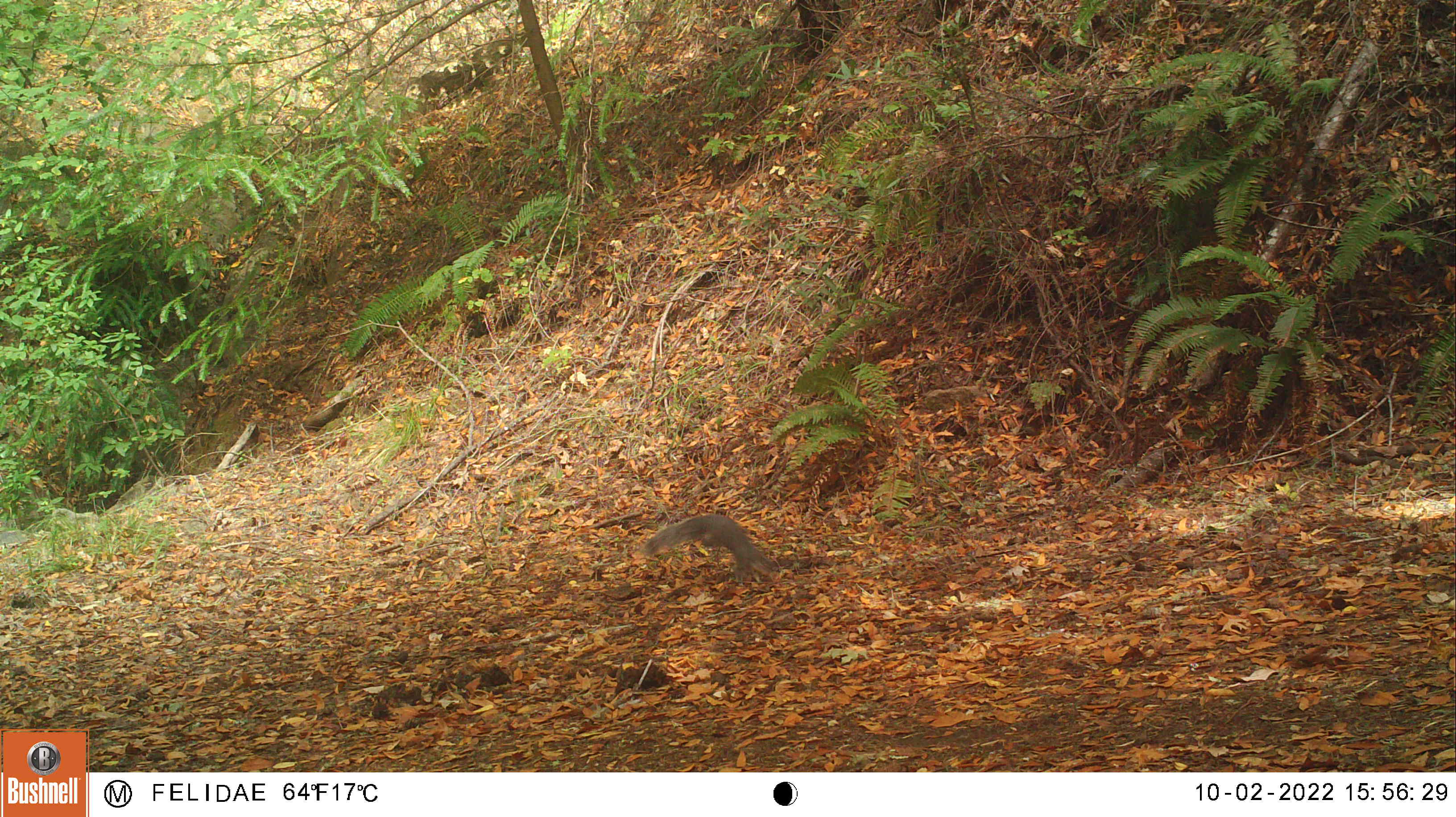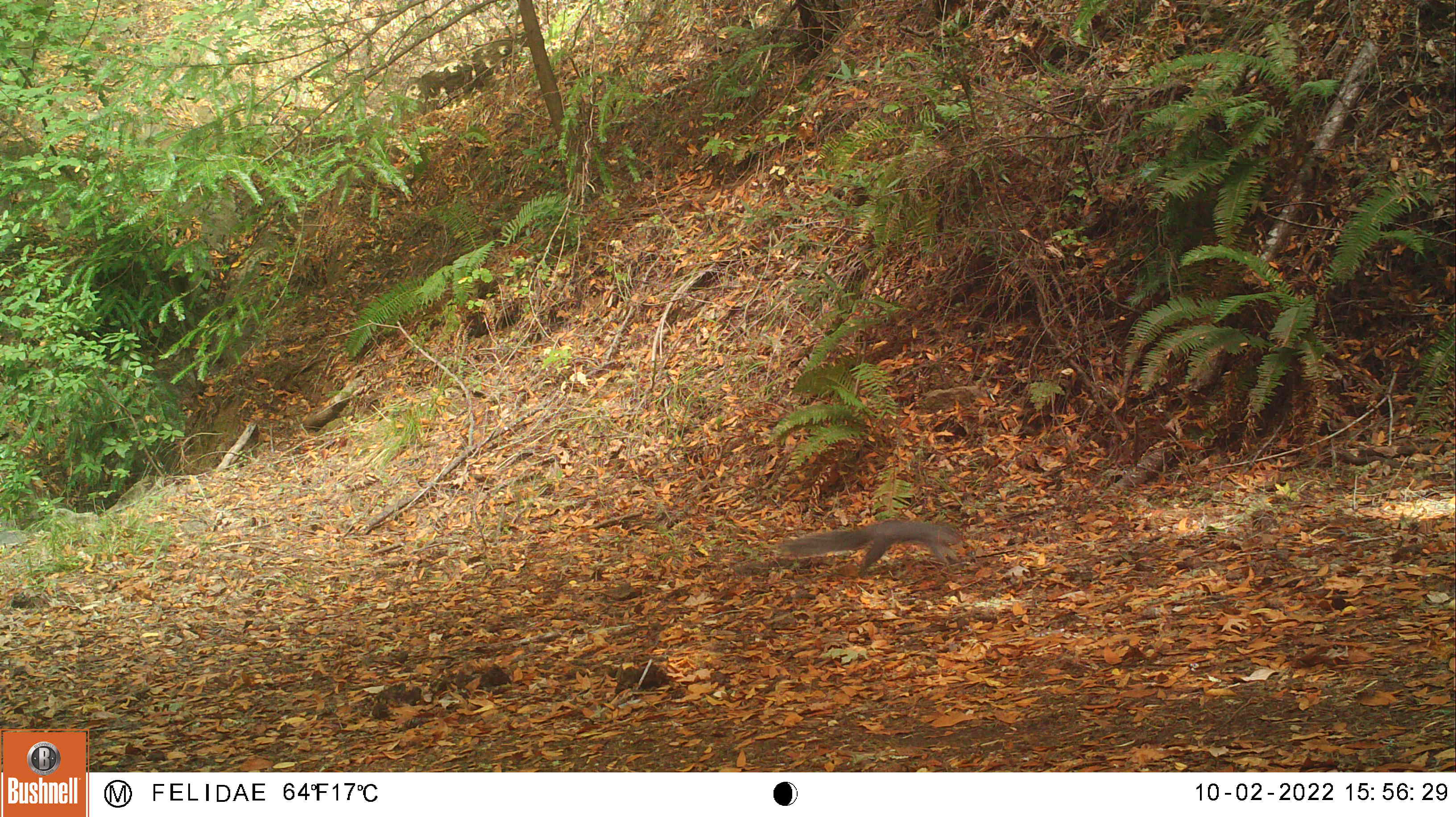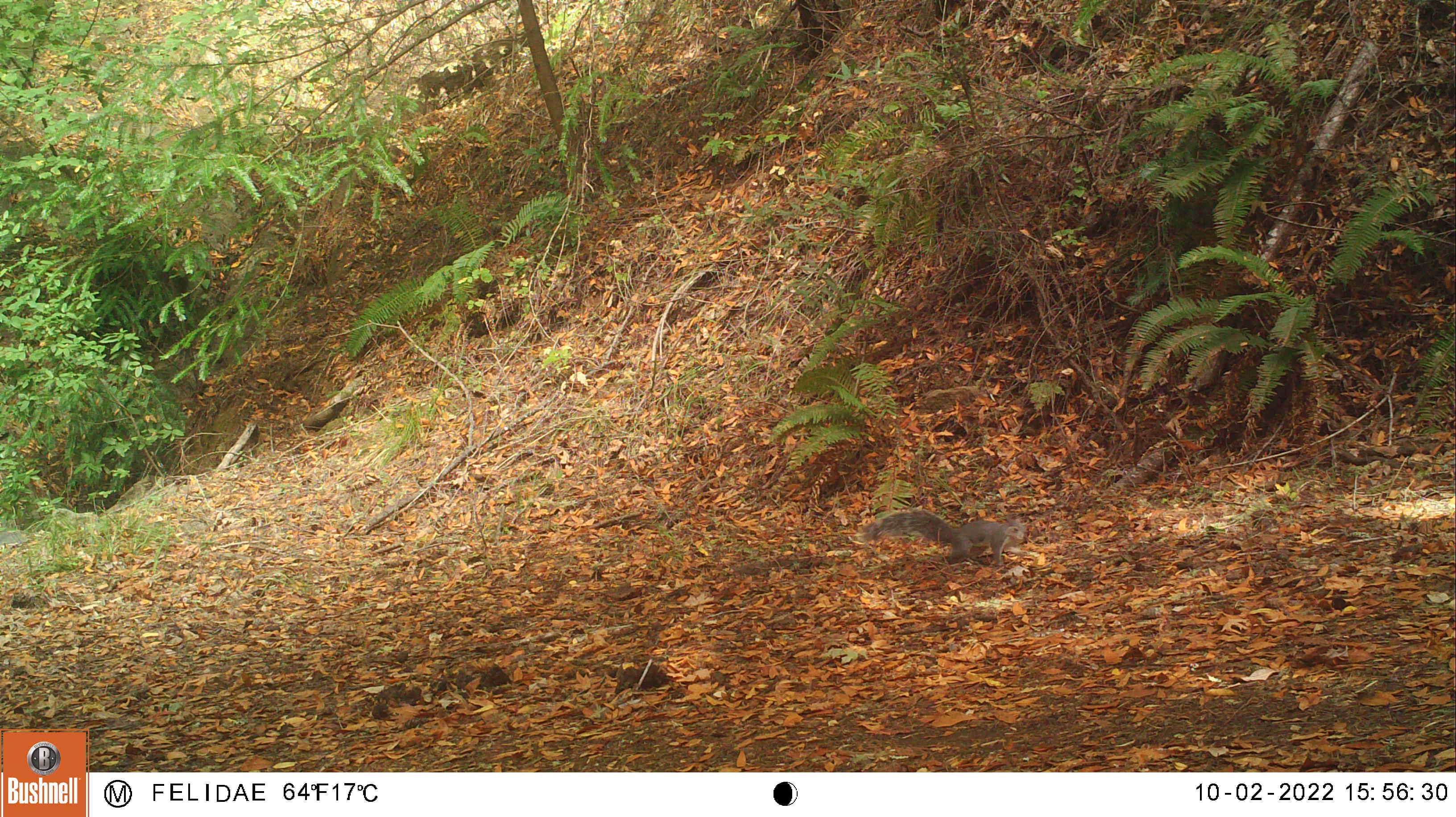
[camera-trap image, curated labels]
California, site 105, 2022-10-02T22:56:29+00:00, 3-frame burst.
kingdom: Animalia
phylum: Chordata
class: Mammalia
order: Rodentia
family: Sciuridae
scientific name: Sciuridae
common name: squirrel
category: unknown squirrel